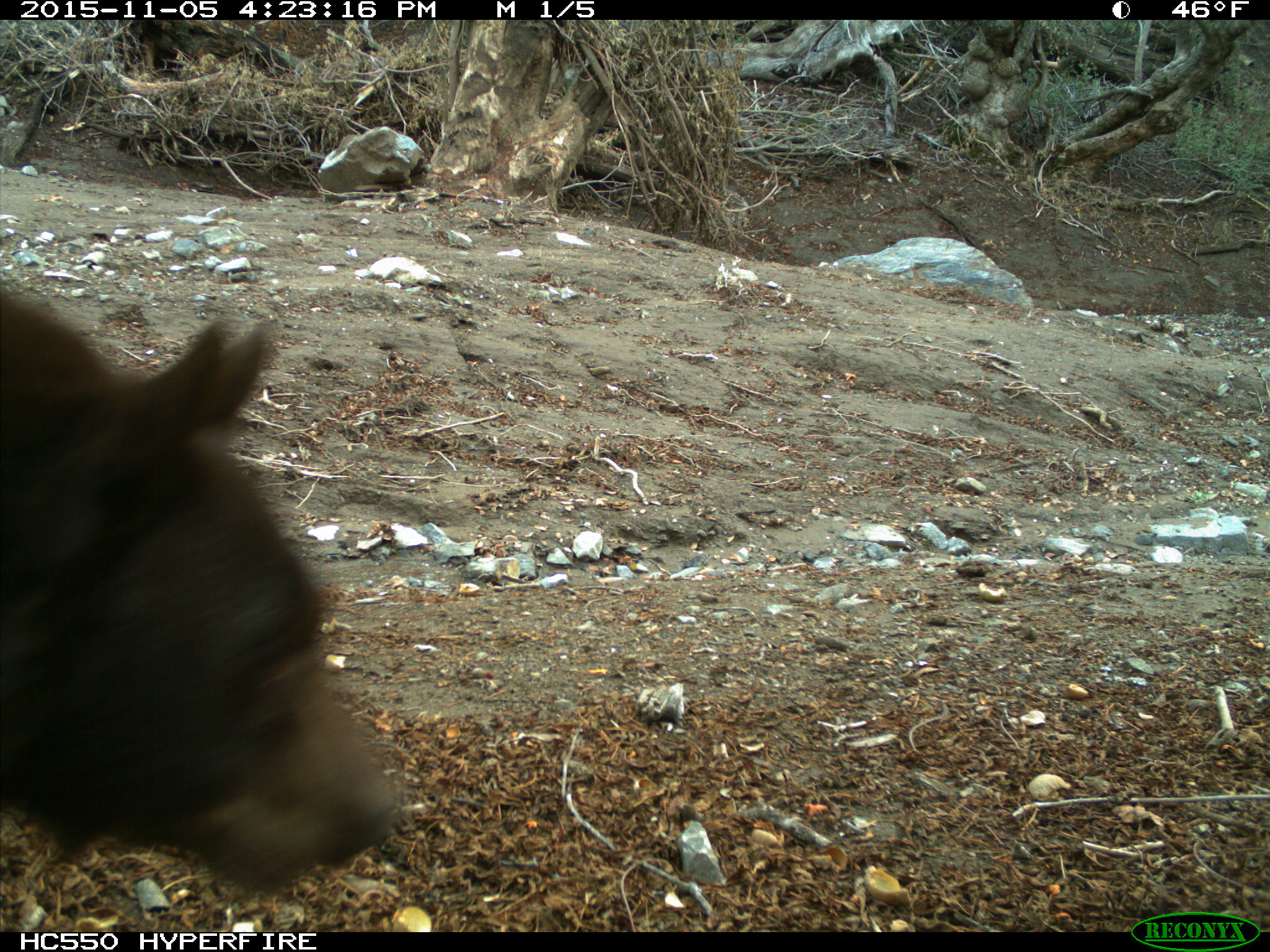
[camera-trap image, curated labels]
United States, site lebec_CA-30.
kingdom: Animalia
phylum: Chordata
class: Mammalia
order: Carnivora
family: Ursidae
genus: Ursus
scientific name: Ursus americanus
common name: american black bear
Ursus americanus (american black bear).